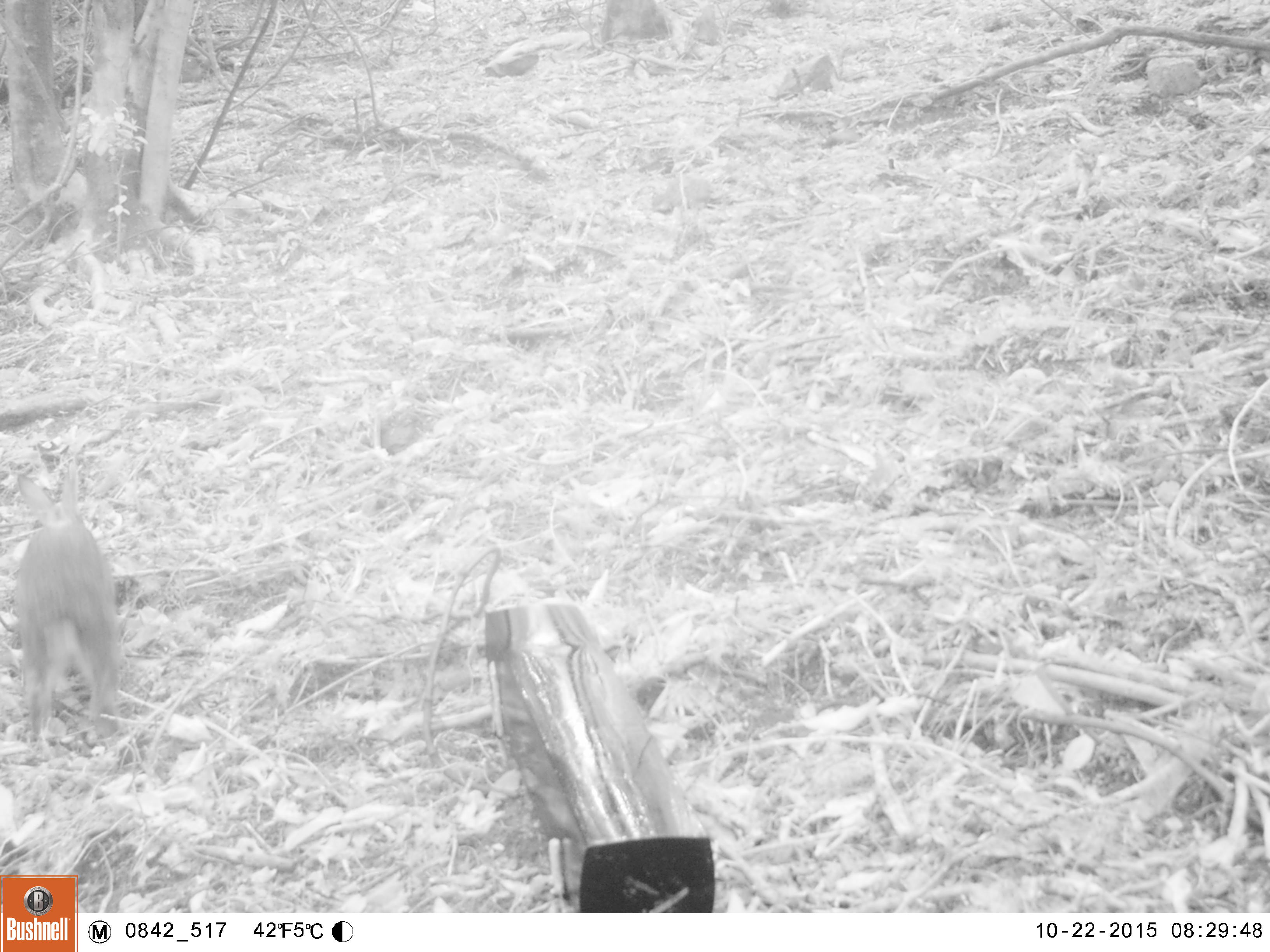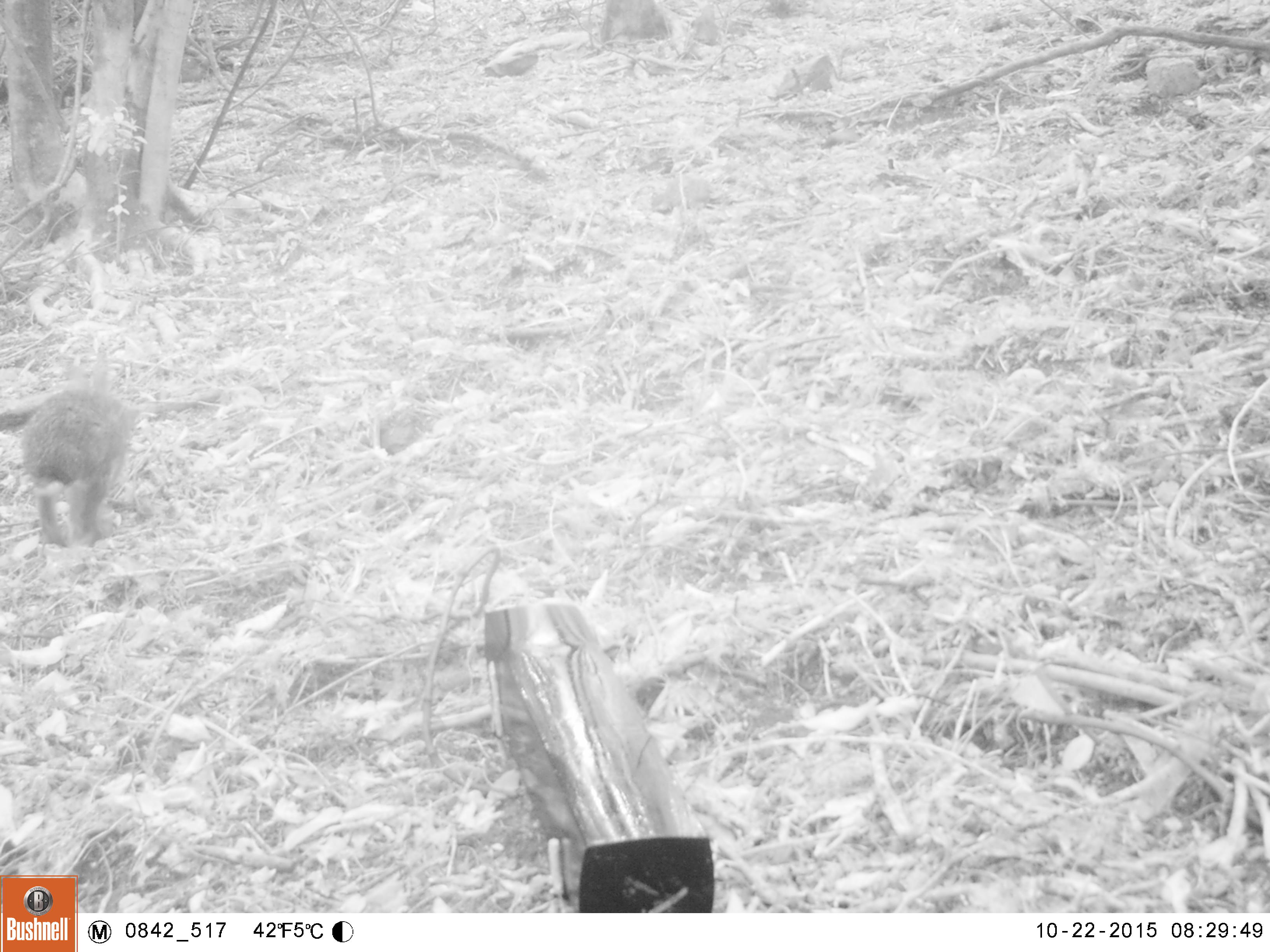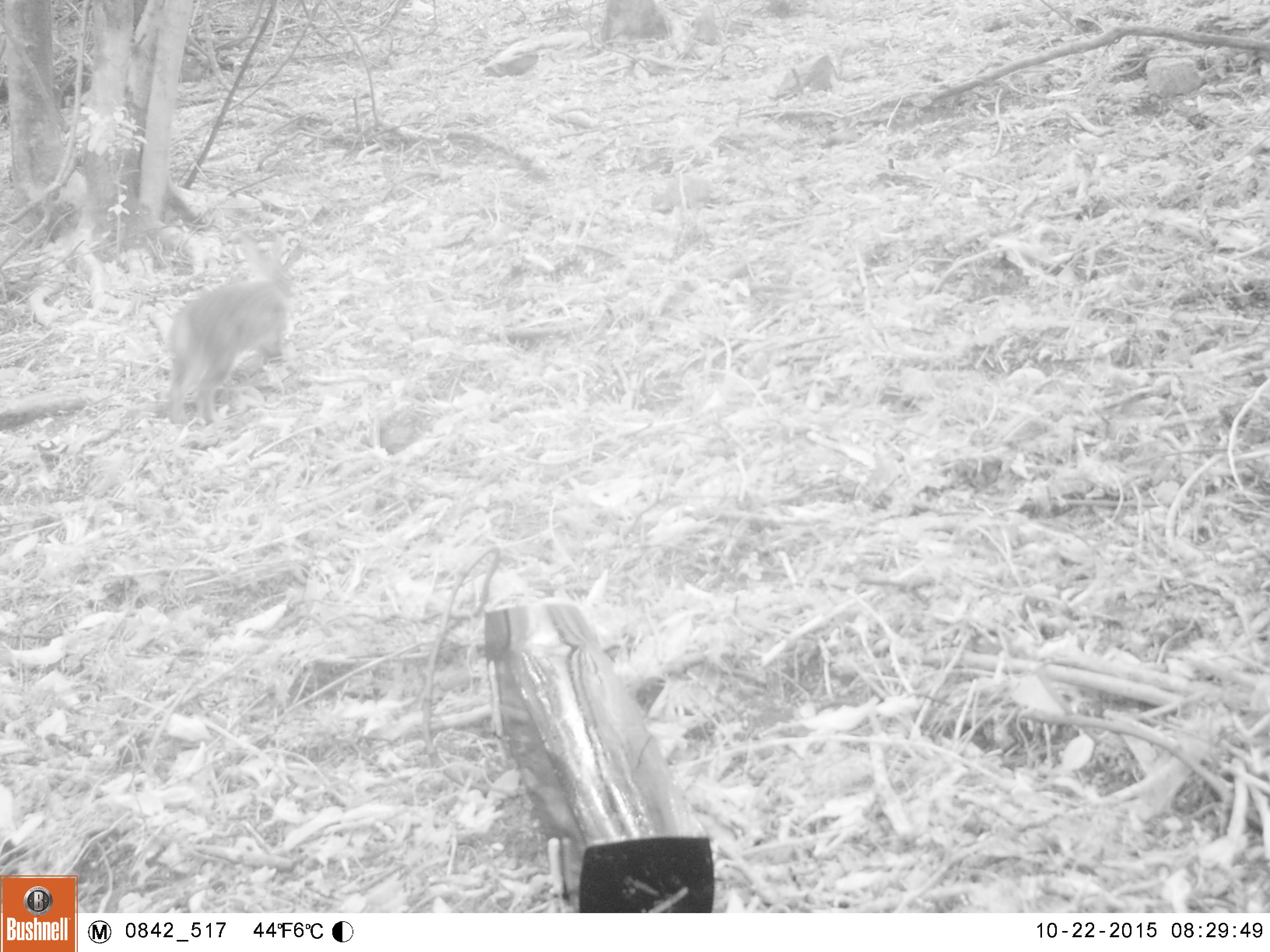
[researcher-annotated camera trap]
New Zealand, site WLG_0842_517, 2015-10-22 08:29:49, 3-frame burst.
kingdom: Animalia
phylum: Chordata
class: Mammalia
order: Lagomorpha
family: Leporidae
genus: Oryctolagus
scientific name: Oryctolagus cuniculus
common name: european rabbit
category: rabbit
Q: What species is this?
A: Rabbit (european rabbit) (Oryctolagus cuniculus).